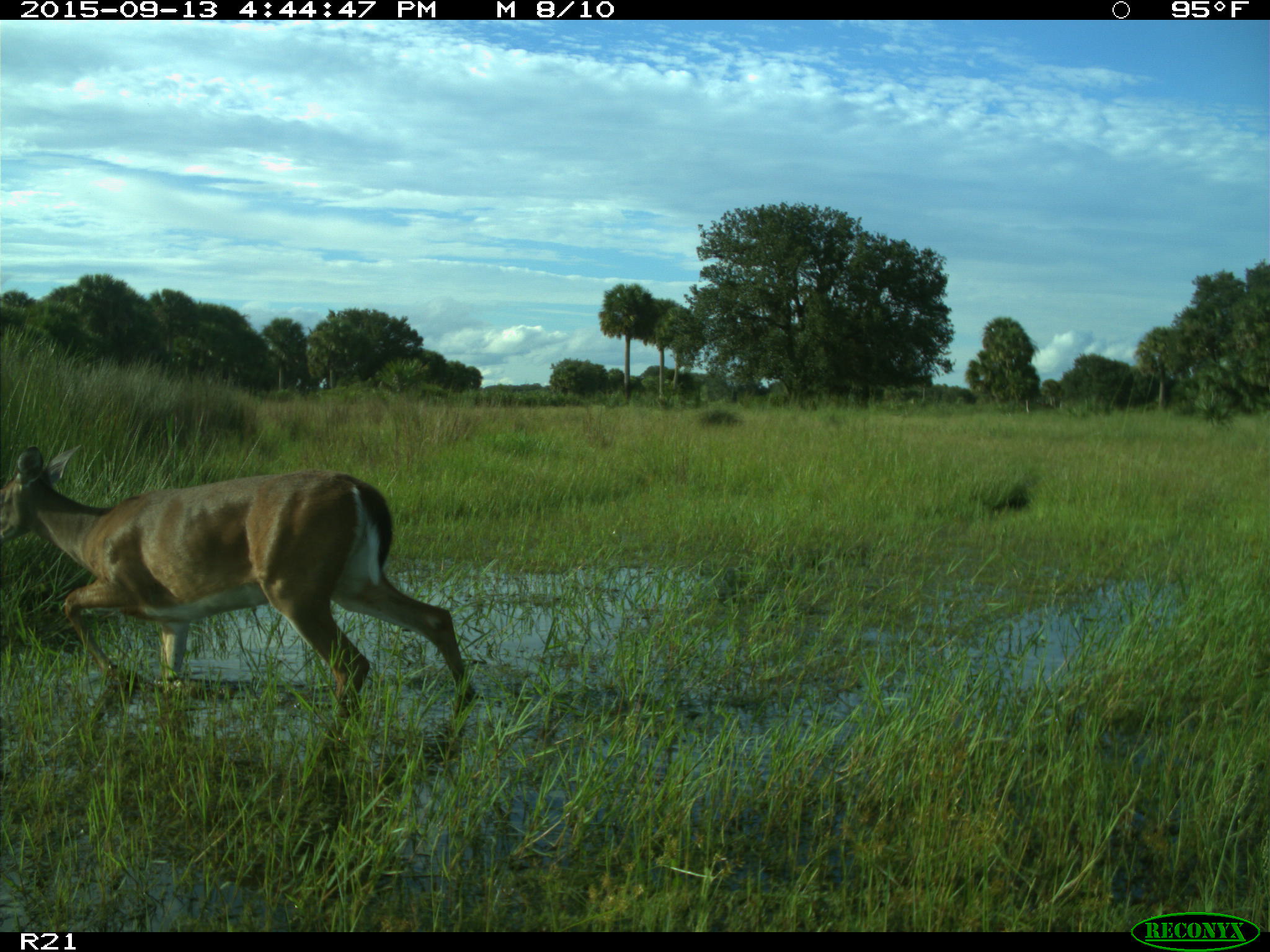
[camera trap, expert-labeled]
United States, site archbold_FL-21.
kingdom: Animalia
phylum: Chordata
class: Mammalia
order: Artiodactyla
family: Cervidae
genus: Odocoileus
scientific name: Odocoileus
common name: deer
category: unidentified deer